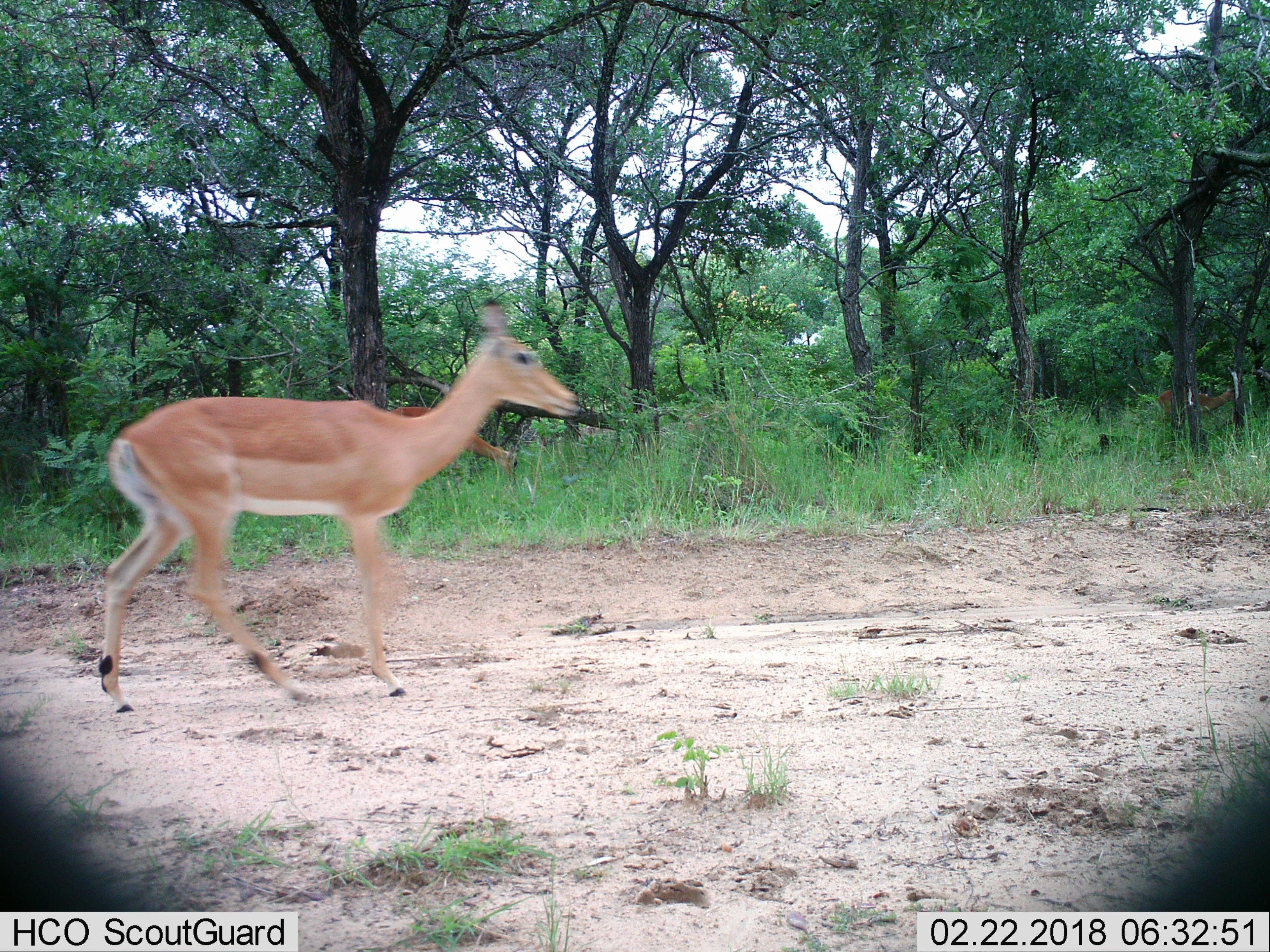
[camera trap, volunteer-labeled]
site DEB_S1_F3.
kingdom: Animalia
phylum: Chordata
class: Mammalia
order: Artiodactyla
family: Bovidae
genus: Aepyceros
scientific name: Aepyceros melampus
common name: impala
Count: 2.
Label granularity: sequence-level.